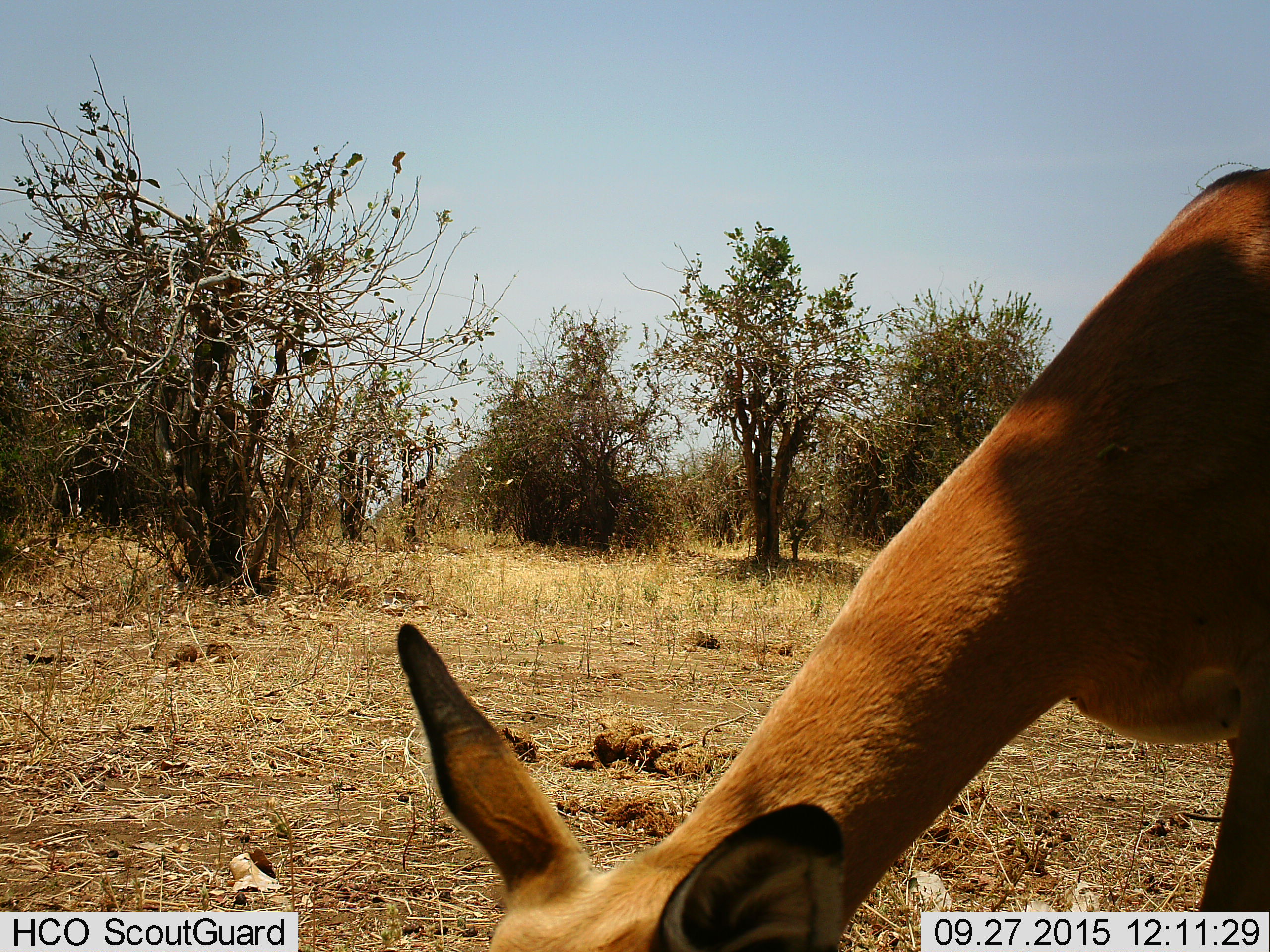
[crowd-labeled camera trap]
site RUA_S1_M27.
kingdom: Animalia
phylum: Chordata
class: Mammalia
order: Artiodactyla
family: Bovidae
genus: Aepyceros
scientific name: Aepyceros melampus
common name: impala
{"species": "impala (Aepyceros melampus)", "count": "1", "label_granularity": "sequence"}